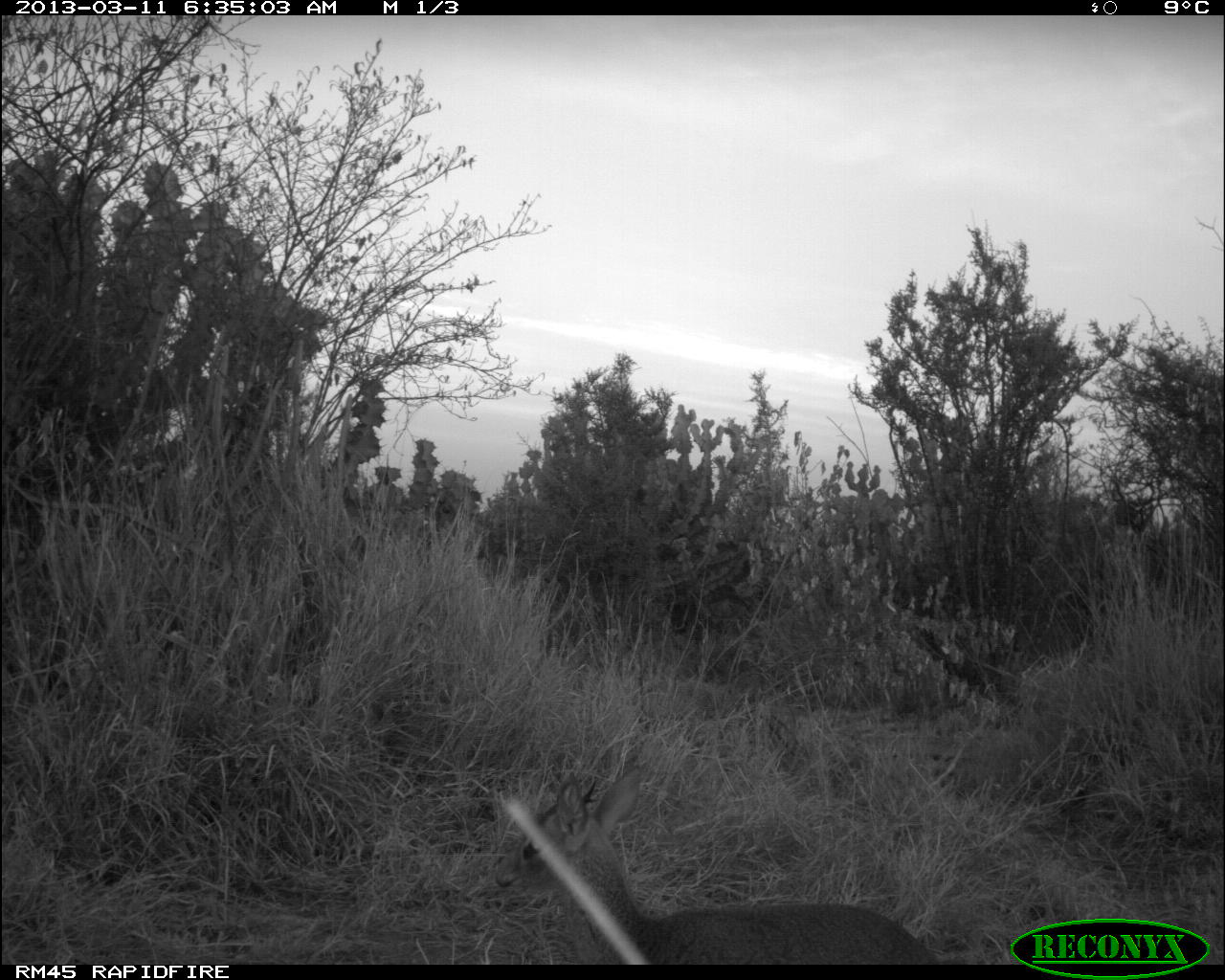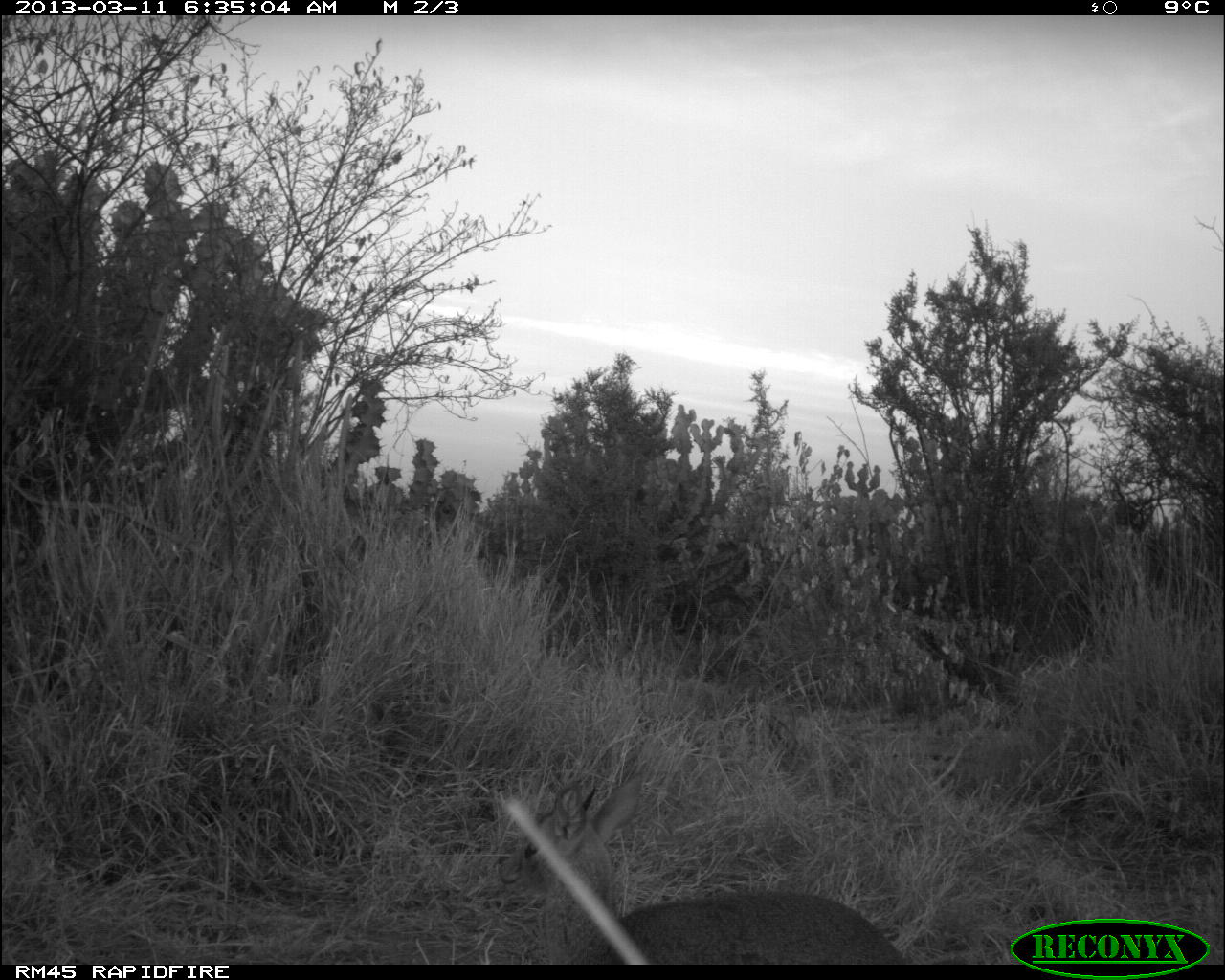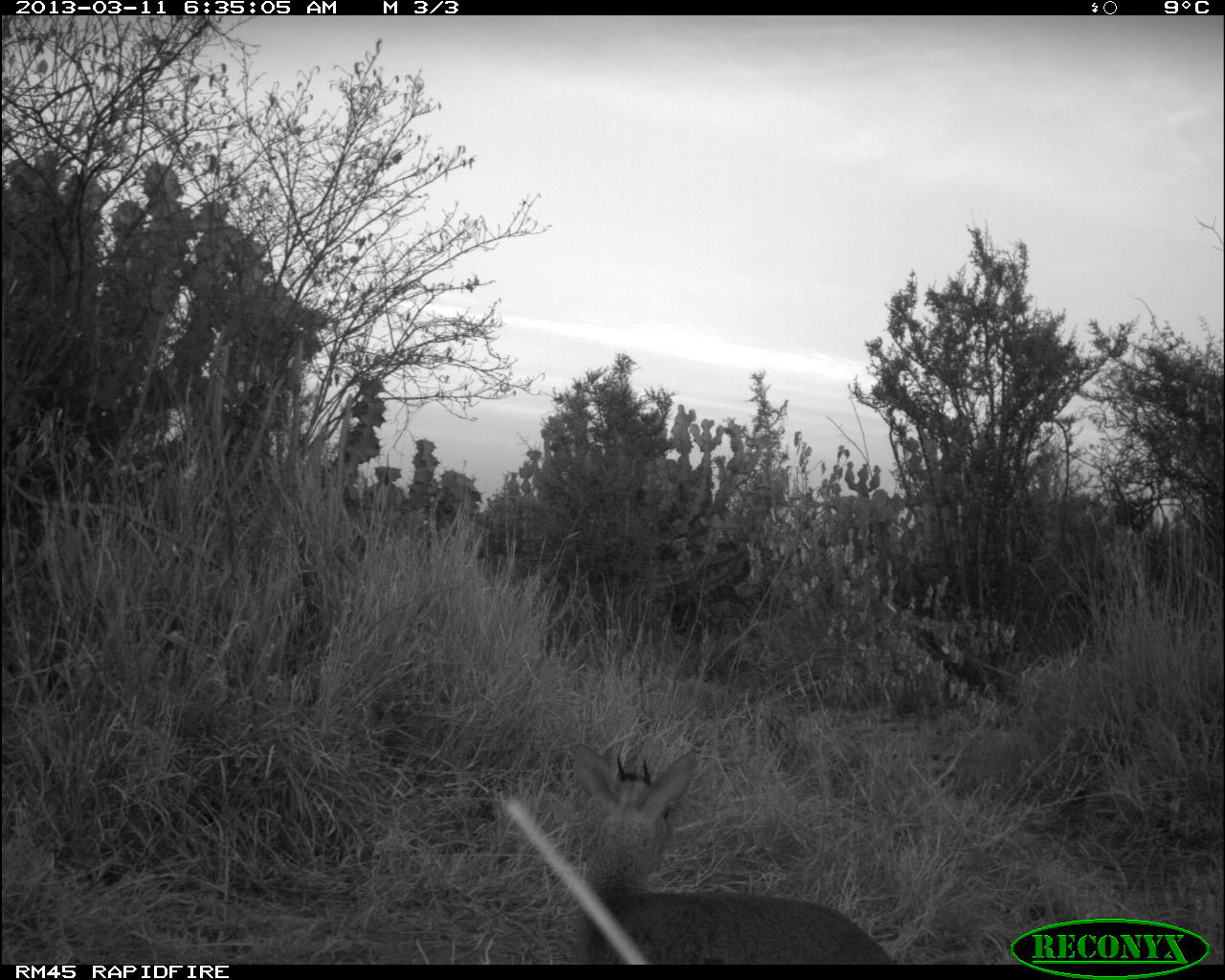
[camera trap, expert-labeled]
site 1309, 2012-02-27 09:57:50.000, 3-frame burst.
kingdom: Animalia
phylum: Chordata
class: Mammalia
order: Artiodactyla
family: Bovidae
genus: Madoqua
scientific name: Madoqua guentheri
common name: günther's dik-dik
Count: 1.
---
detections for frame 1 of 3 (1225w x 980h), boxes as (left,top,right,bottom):
madoqua guentheri: (493,766,938,965)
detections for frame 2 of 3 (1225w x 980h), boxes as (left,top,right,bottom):
madoqua guentheri: (492,777,908,965)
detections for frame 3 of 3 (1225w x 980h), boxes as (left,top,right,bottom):
madoqua guentheri: (564,735,893,965)